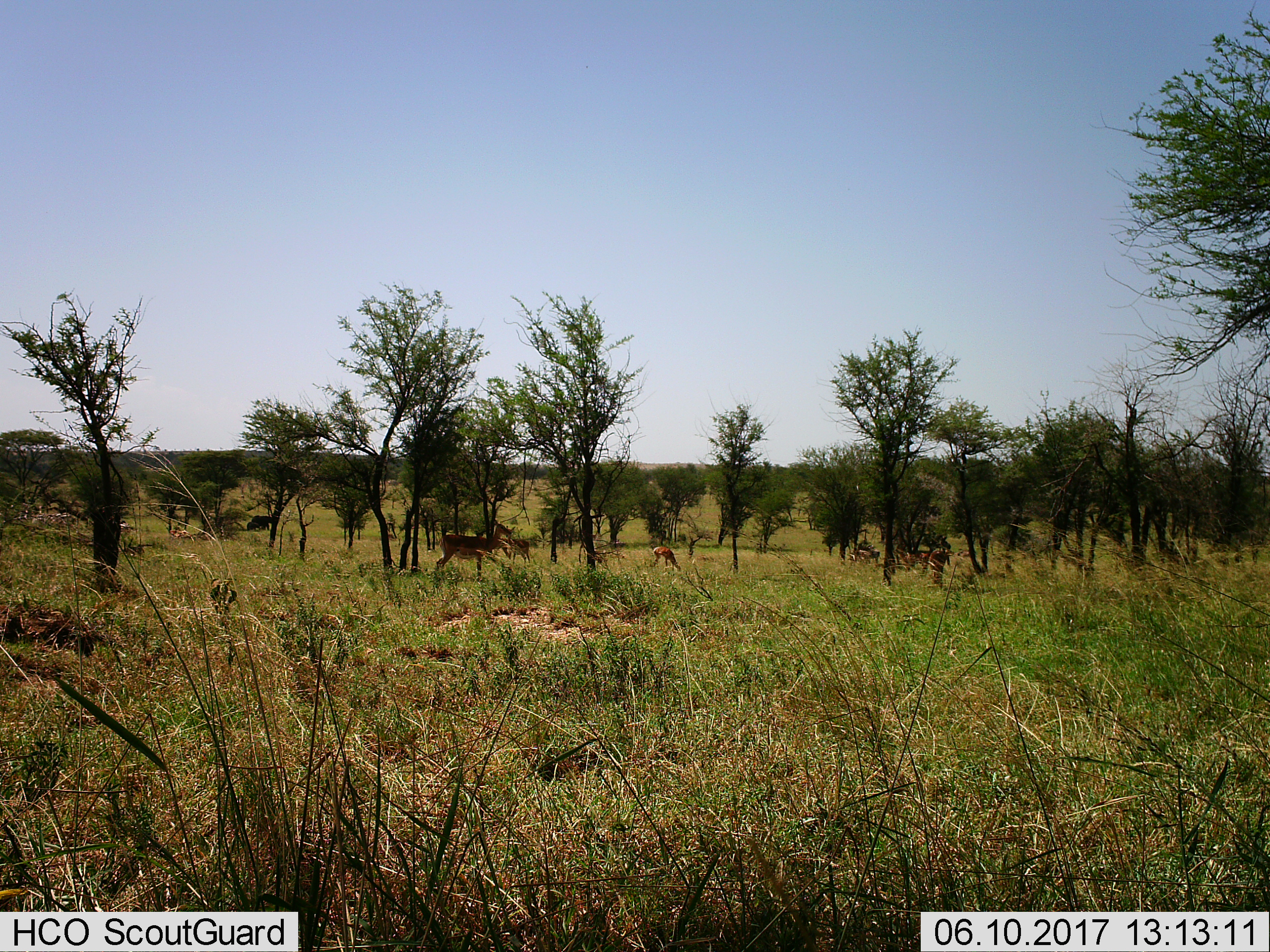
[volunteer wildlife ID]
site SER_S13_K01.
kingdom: Animalia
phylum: Chordata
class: Mammalia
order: Artiodactyla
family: Bovidae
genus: Aepyceros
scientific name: Aepyceros melampus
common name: impala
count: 7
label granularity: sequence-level